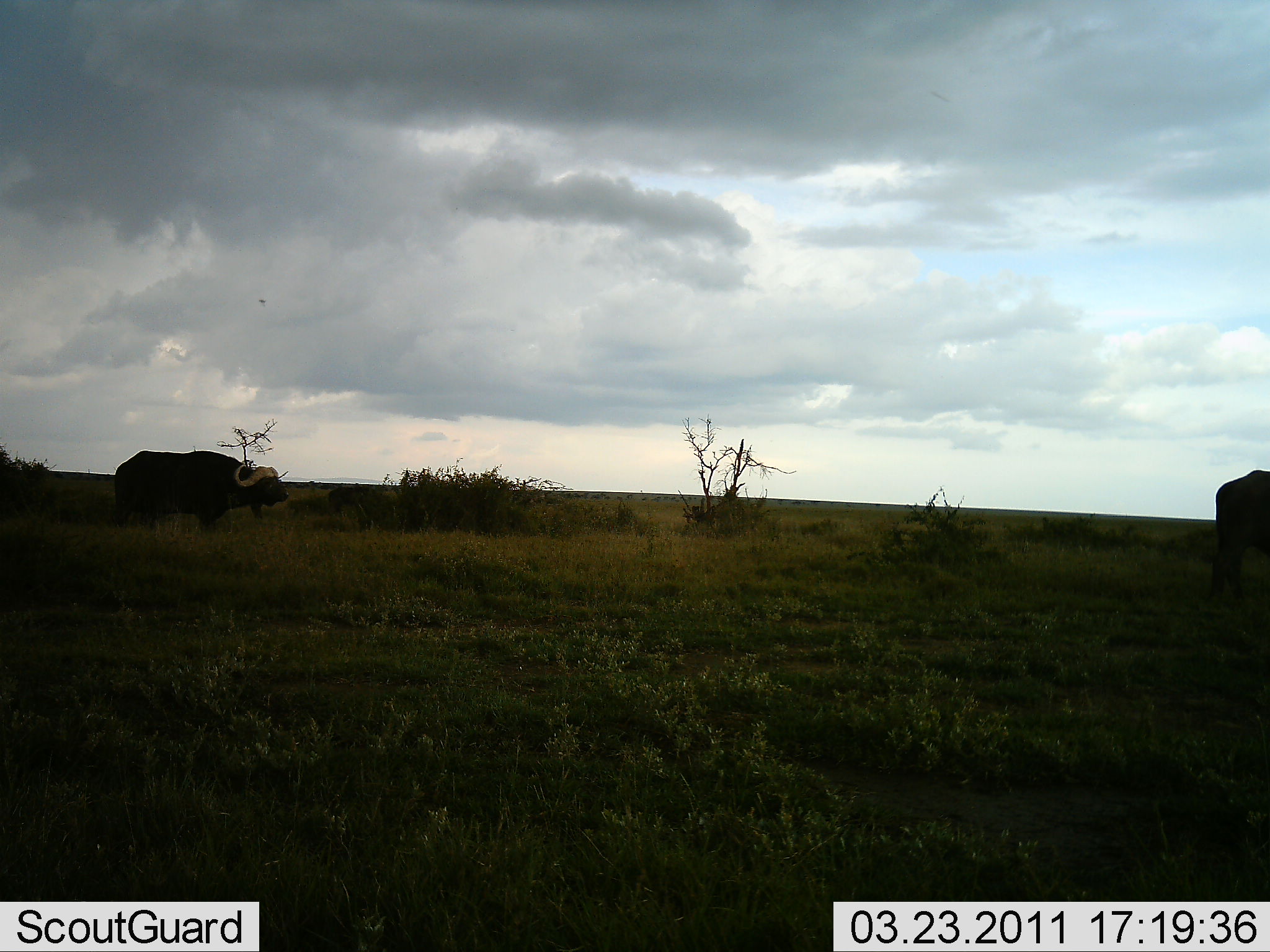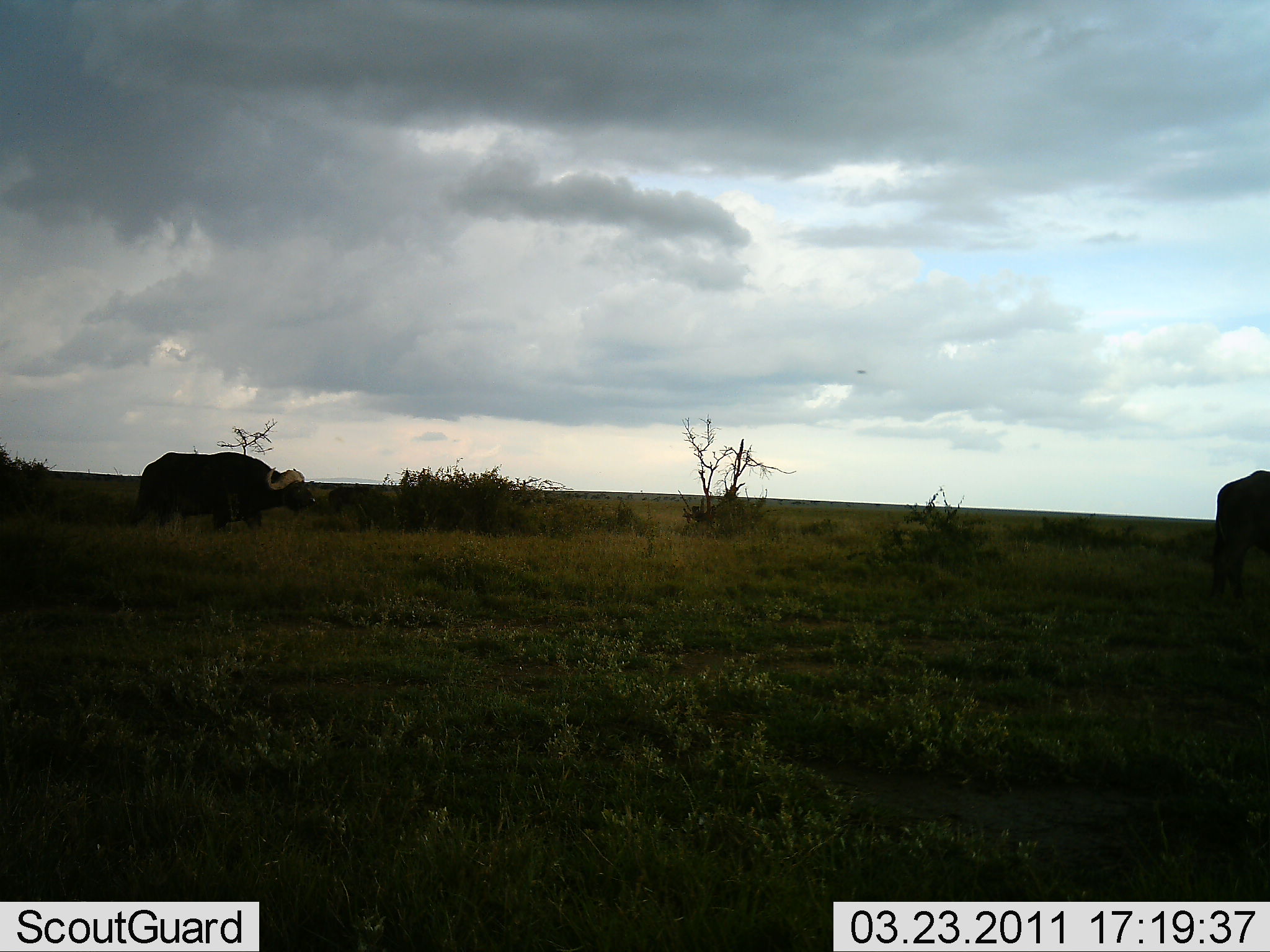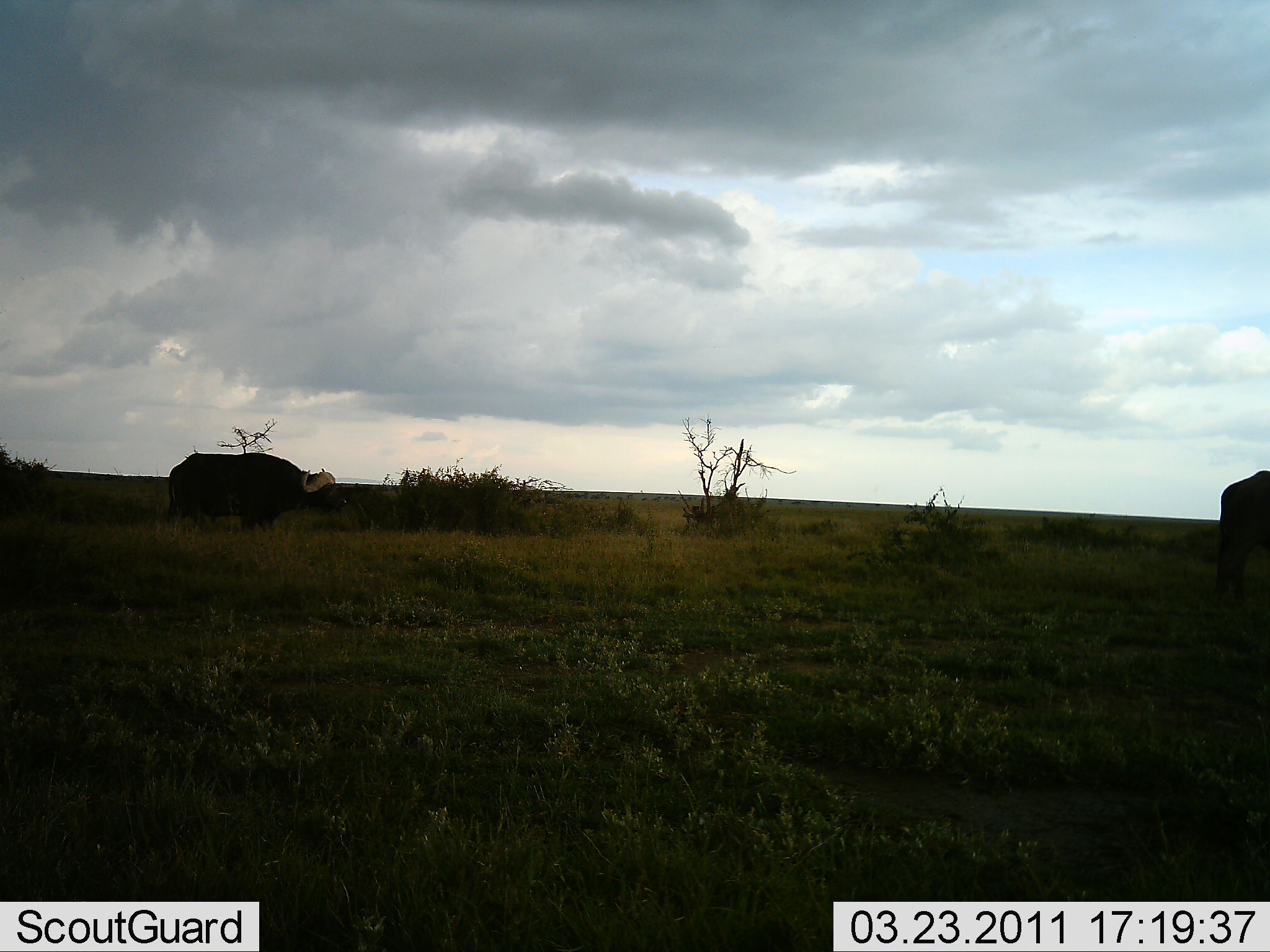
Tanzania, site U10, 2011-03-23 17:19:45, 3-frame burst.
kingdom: Animalia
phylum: Chordata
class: Mammalia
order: Artiodactyla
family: Bovidae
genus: Syncerus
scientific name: Syncerus caffer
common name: cape buffalo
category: buffalo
Buffalo (cape buffalo) (Syncerus caffer), count 2. Behavior (volunteer vote fractions): standing 27%, resting 0%, moving 82%, interacting 0%. Young present (vote fraction): 0%. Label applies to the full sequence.